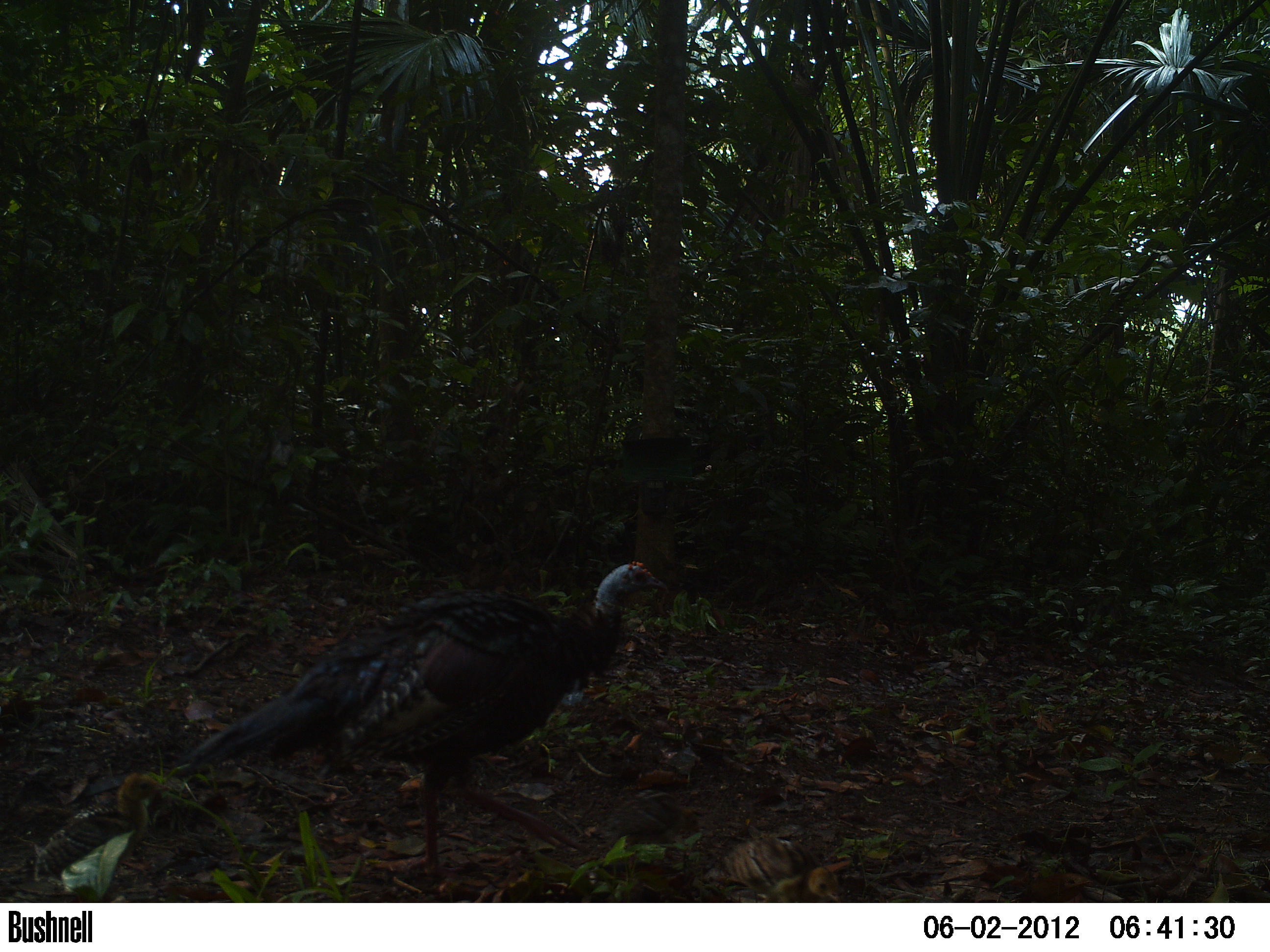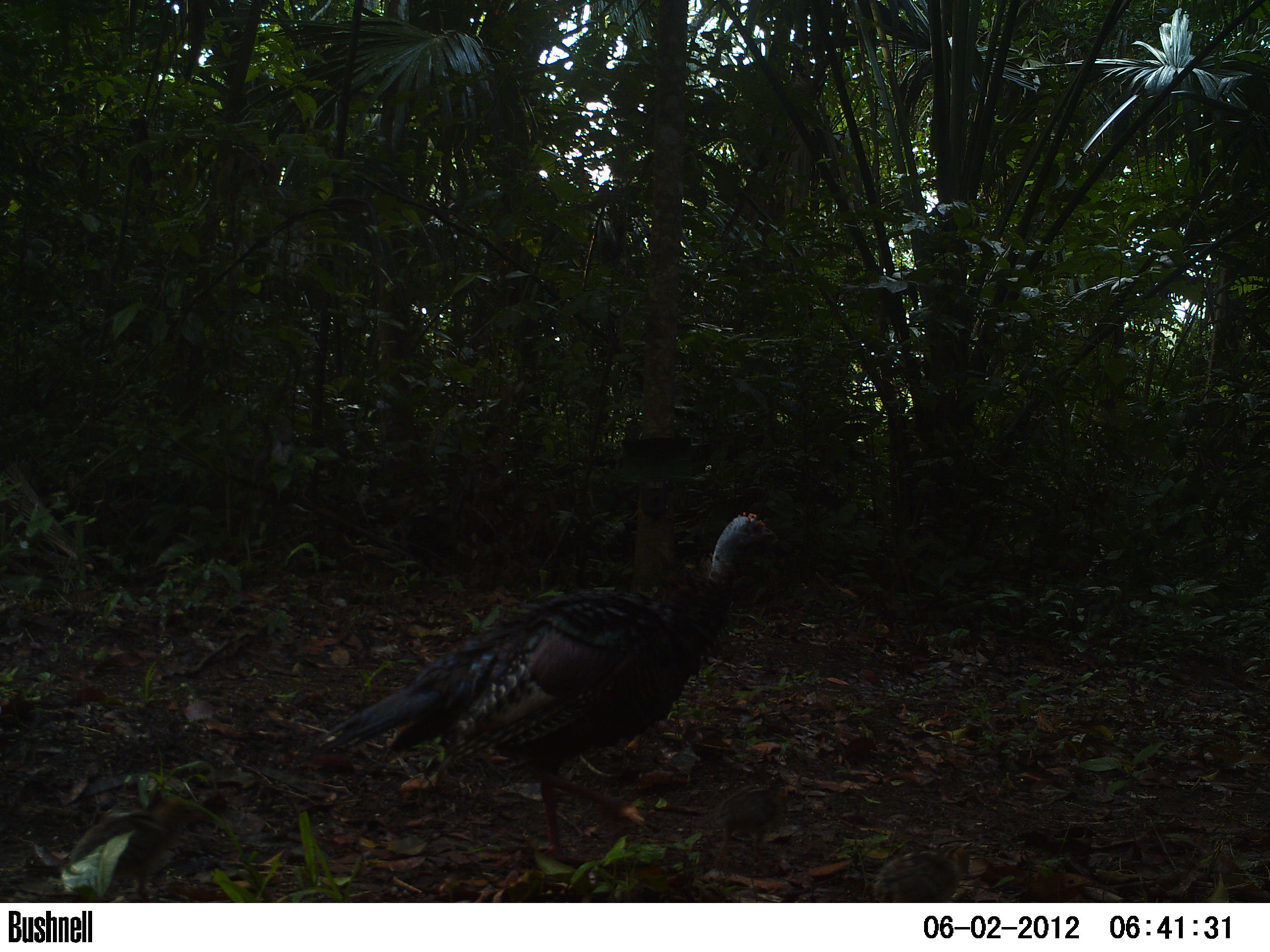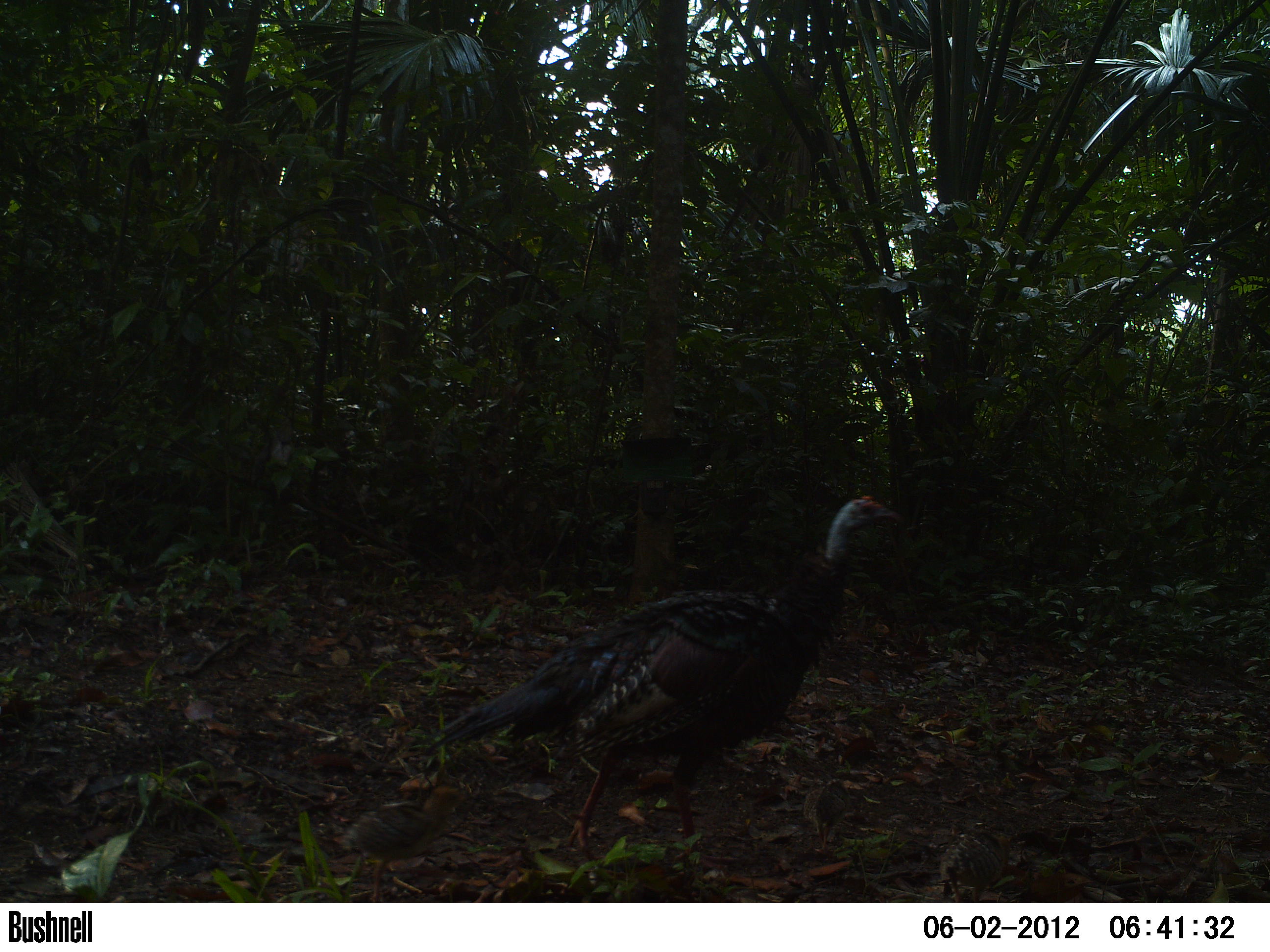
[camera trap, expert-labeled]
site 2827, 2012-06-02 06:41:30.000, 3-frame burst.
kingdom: Animalia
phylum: Chordata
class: Aves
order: Galliformes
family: Phasianidae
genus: Meleagris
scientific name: Meleagris ocellata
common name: ocellated turkey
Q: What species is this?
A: Meleagris ocellata (ocellated turkey).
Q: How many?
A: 1.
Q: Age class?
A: Adult.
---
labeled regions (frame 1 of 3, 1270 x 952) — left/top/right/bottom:
meleagris ocellata: 185/559/668/882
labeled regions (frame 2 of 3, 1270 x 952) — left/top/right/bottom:
meleagris ocellata: 309/509/788/871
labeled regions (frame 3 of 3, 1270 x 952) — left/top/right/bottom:
meleagris ocellata: 425/494/904/871